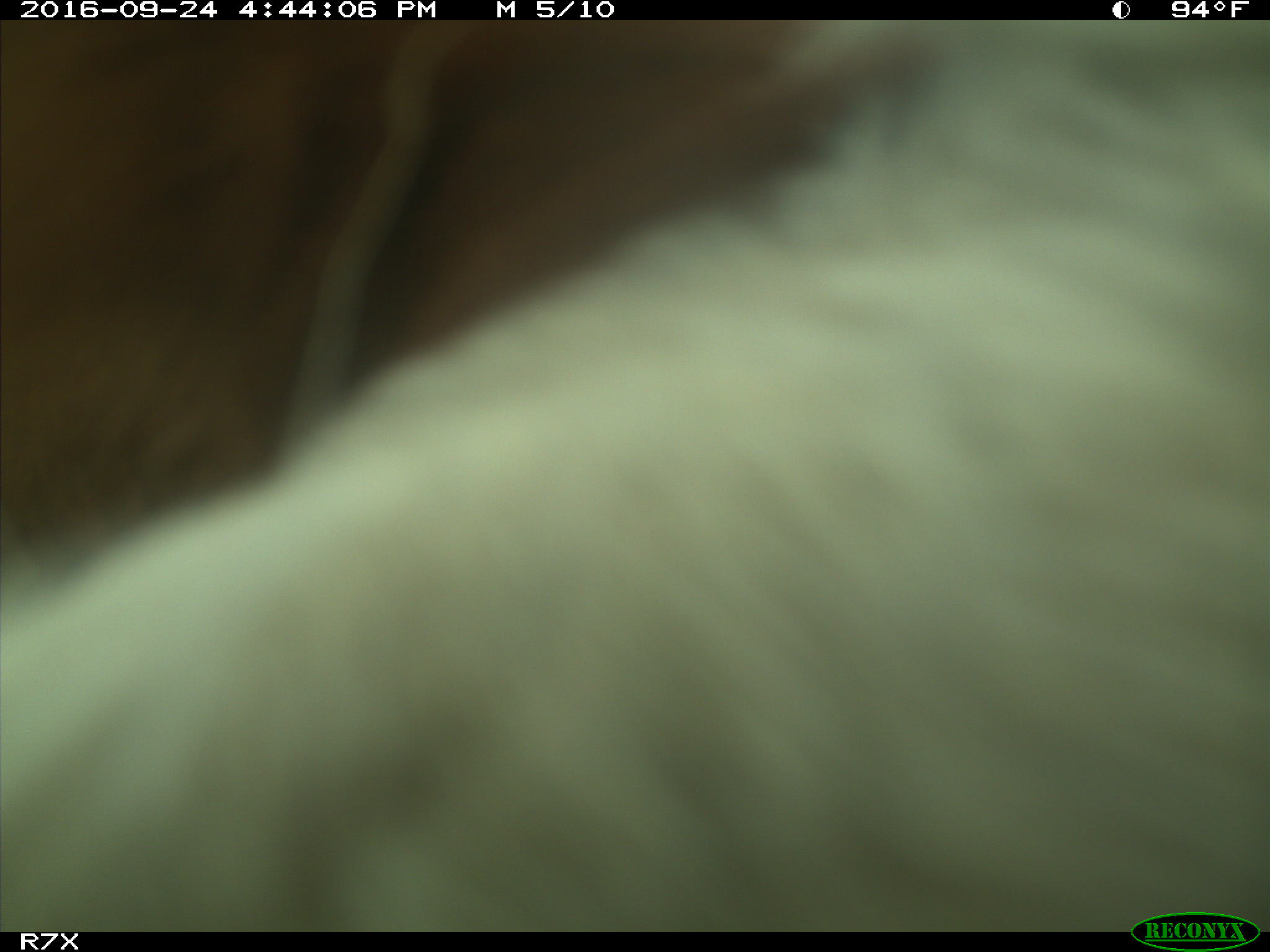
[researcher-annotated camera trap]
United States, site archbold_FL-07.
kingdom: Animalia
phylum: Chordata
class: Mammalia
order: Artiodactyla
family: Bovidae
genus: Bos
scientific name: Bos taurus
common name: domestic cow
Bos taurus (domestic cow).